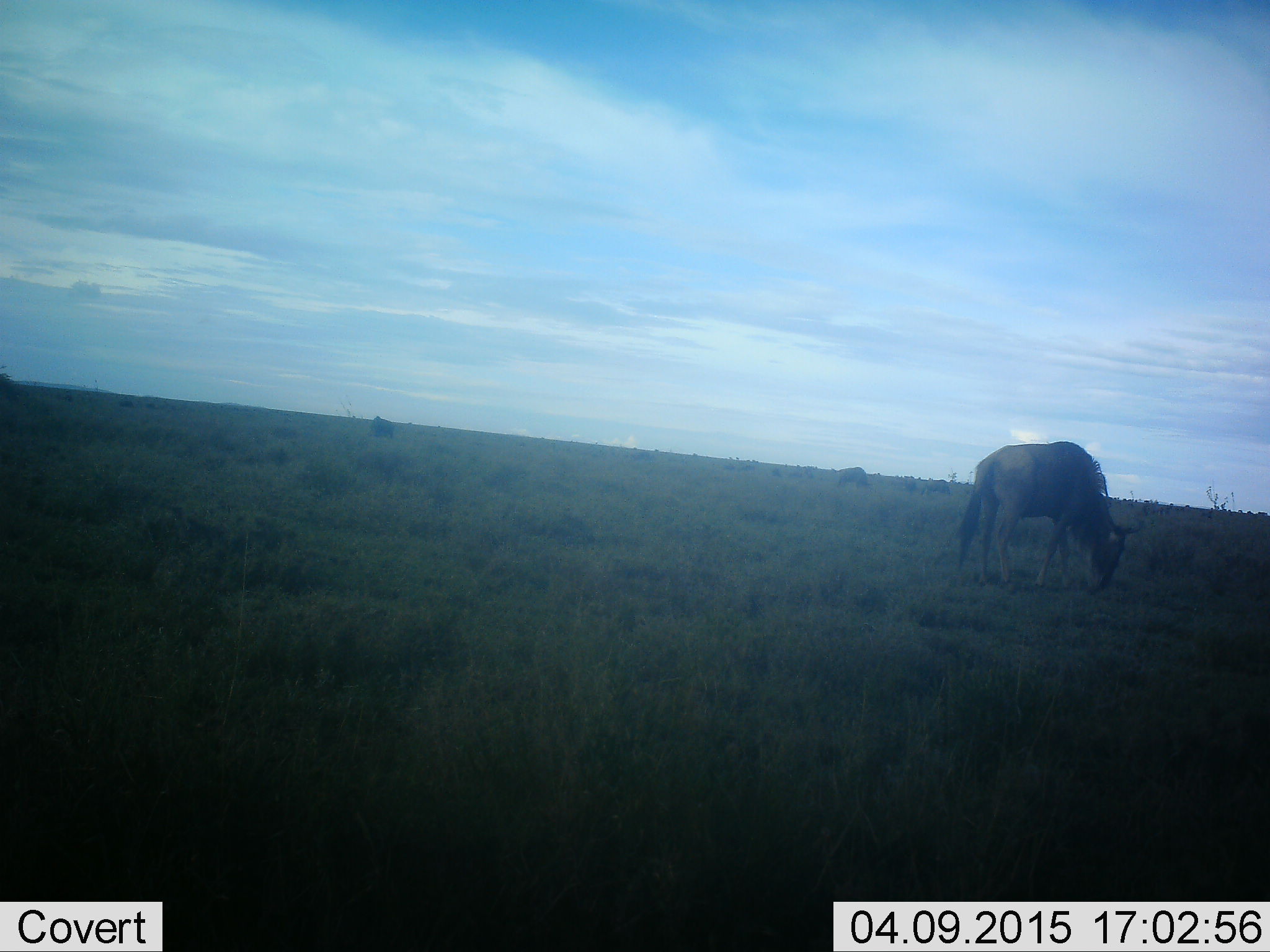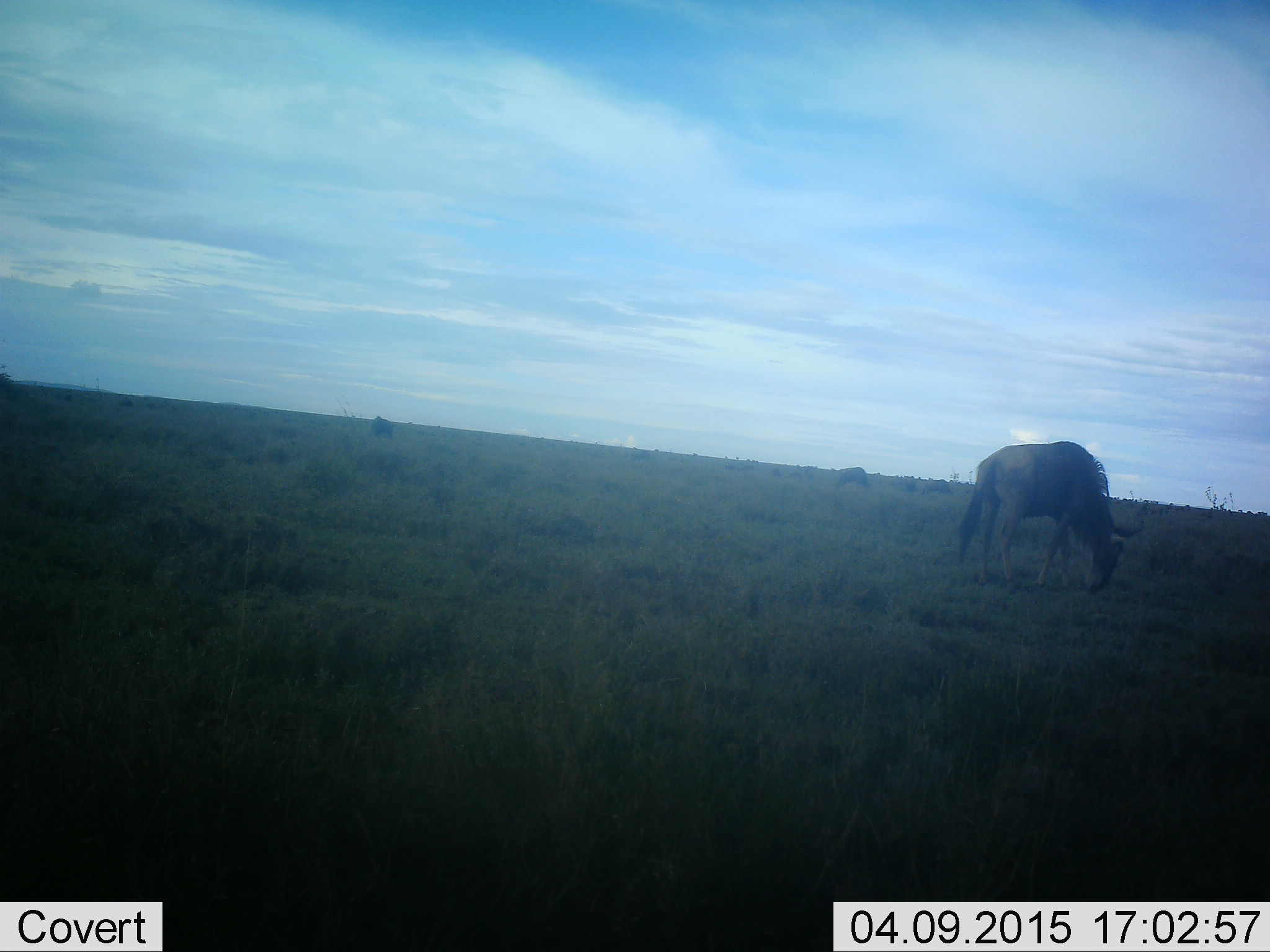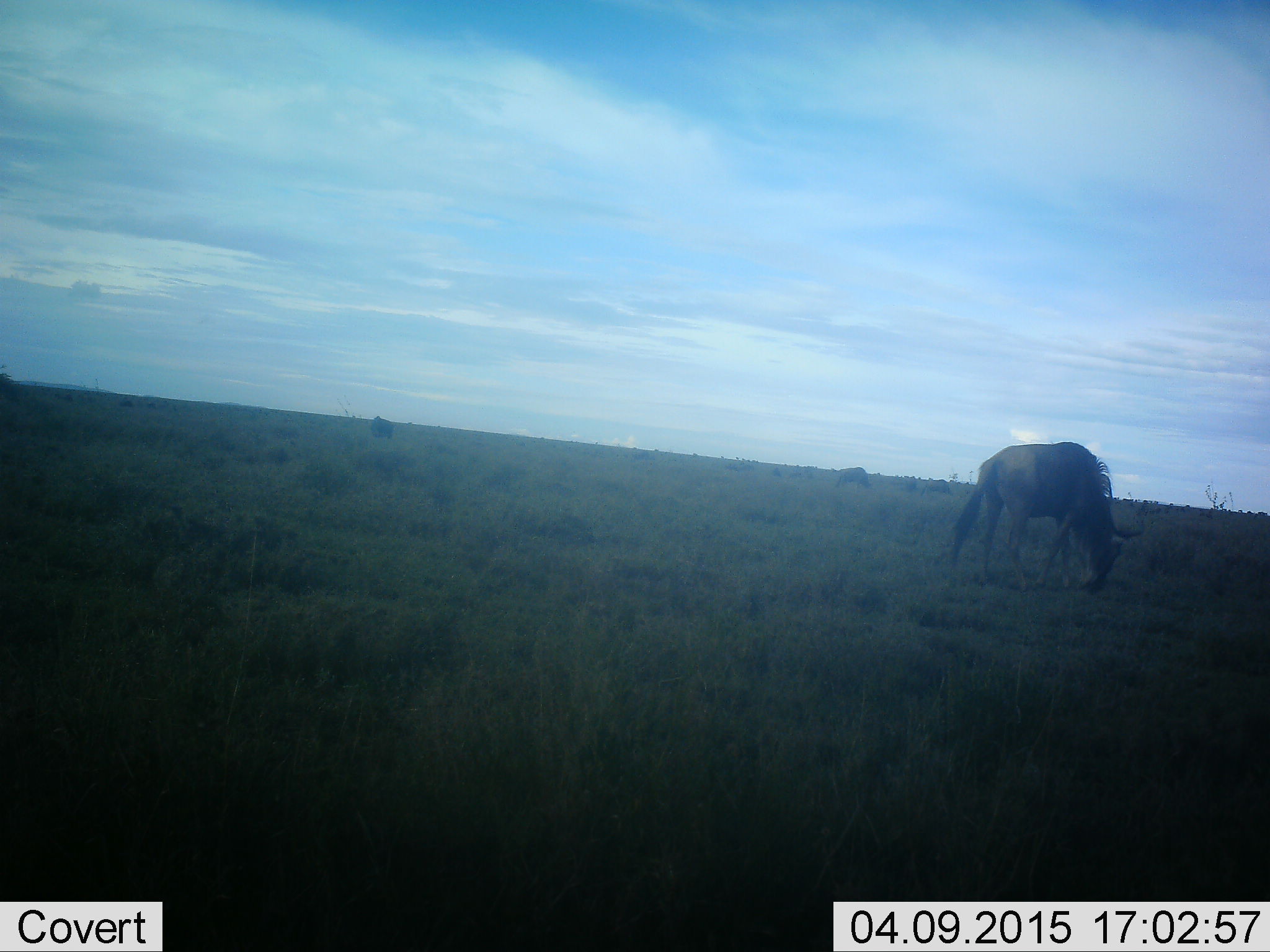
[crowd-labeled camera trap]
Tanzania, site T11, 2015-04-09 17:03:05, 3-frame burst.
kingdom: Animalia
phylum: Chordata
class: Mammalia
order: Artiodactyla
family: Bovidae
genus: Connochaetes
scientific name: Connochaetes taurinus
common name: blue wildebeest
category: wildebeest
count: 3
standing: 40%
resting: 0%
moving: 10%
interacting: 0%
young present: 0%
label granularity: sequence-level